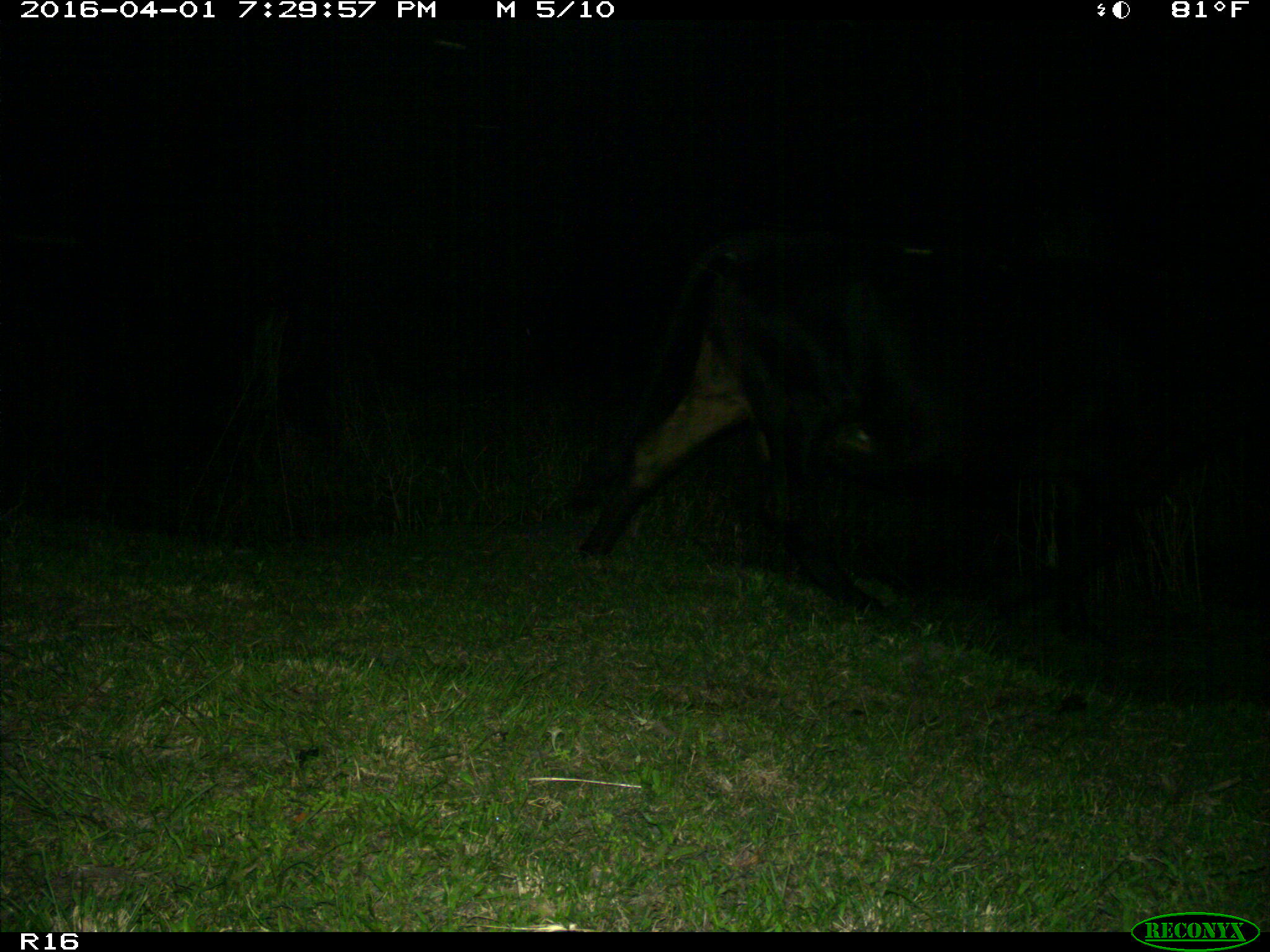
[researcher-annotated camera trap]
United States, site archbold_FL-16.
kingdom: Animalia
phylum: Chordata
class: Mammalia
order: Artiodactyla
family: Bovidae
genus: Bos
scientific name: Bos taurus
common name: domestic cow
Bos taurus (domestic cow).